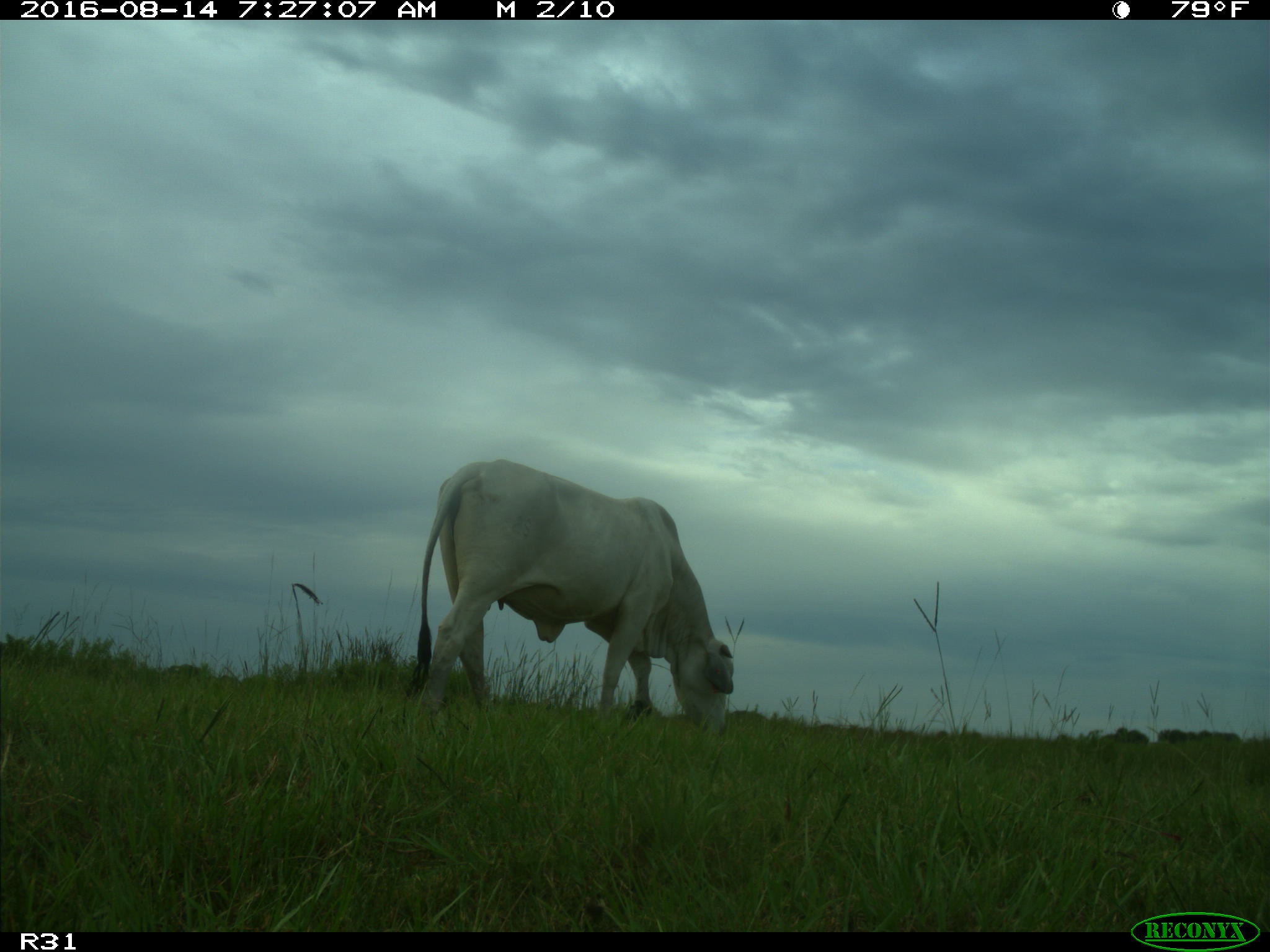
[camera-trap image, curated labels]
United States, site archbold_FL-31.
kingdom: Animalia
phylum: Chordata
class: Mammalia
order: Artiodactyla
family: Bovidae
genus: Bos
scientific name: Bos taurus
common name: domestic cow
Bos taurus (domestic cow).